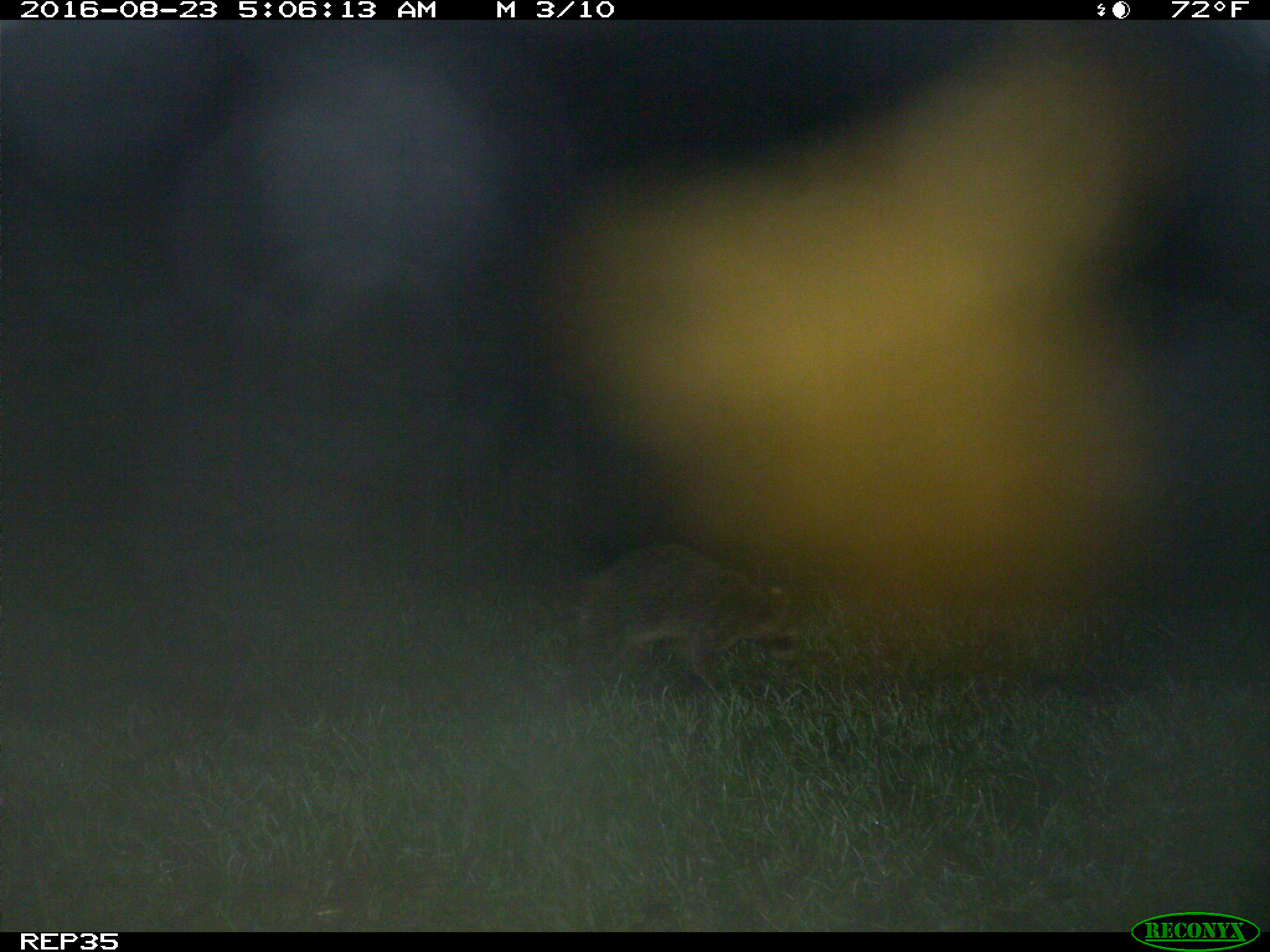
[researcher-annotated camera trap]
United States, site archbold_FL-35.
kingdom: Animalia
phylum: Chordata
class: Mammalia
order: Carnivora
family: Procyonidae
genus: Procyon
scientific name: Procyon lotor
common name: common raccoon